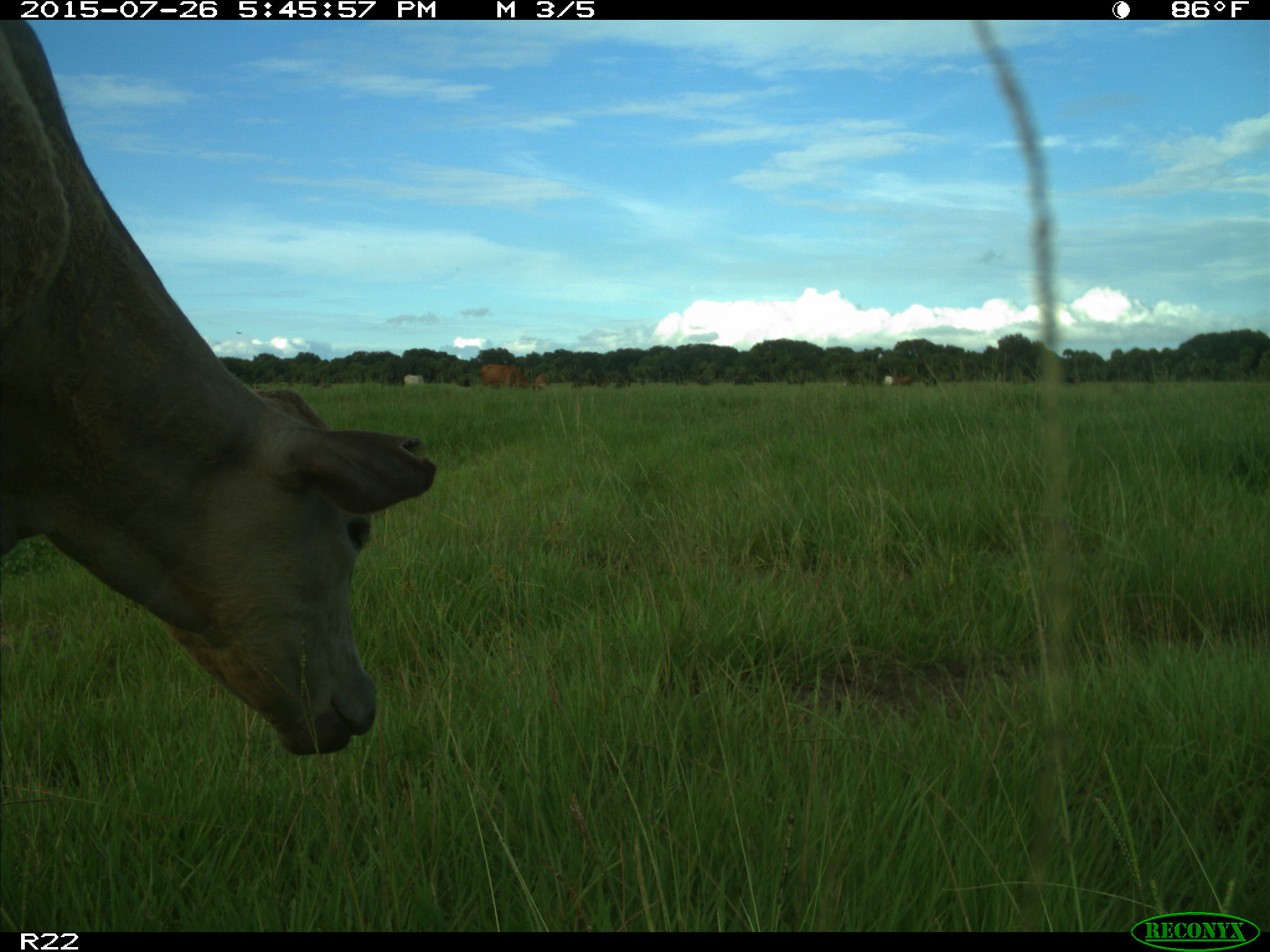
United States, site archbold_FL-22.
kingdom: Animalia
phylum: Chordata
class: Mammalia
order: Artiodactyla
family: Bovidae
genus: Bos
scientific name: Bos taurus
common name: domestic cow